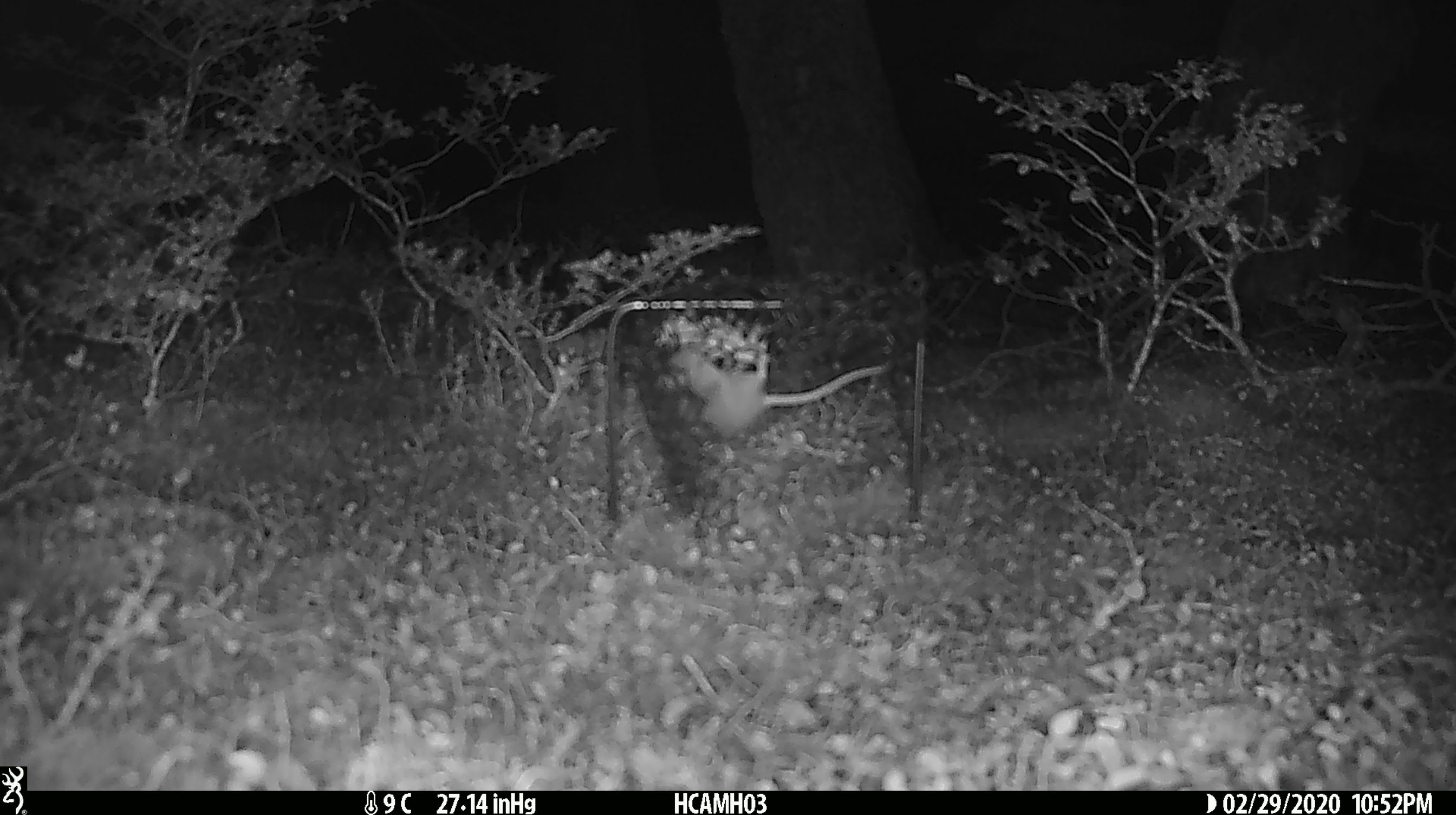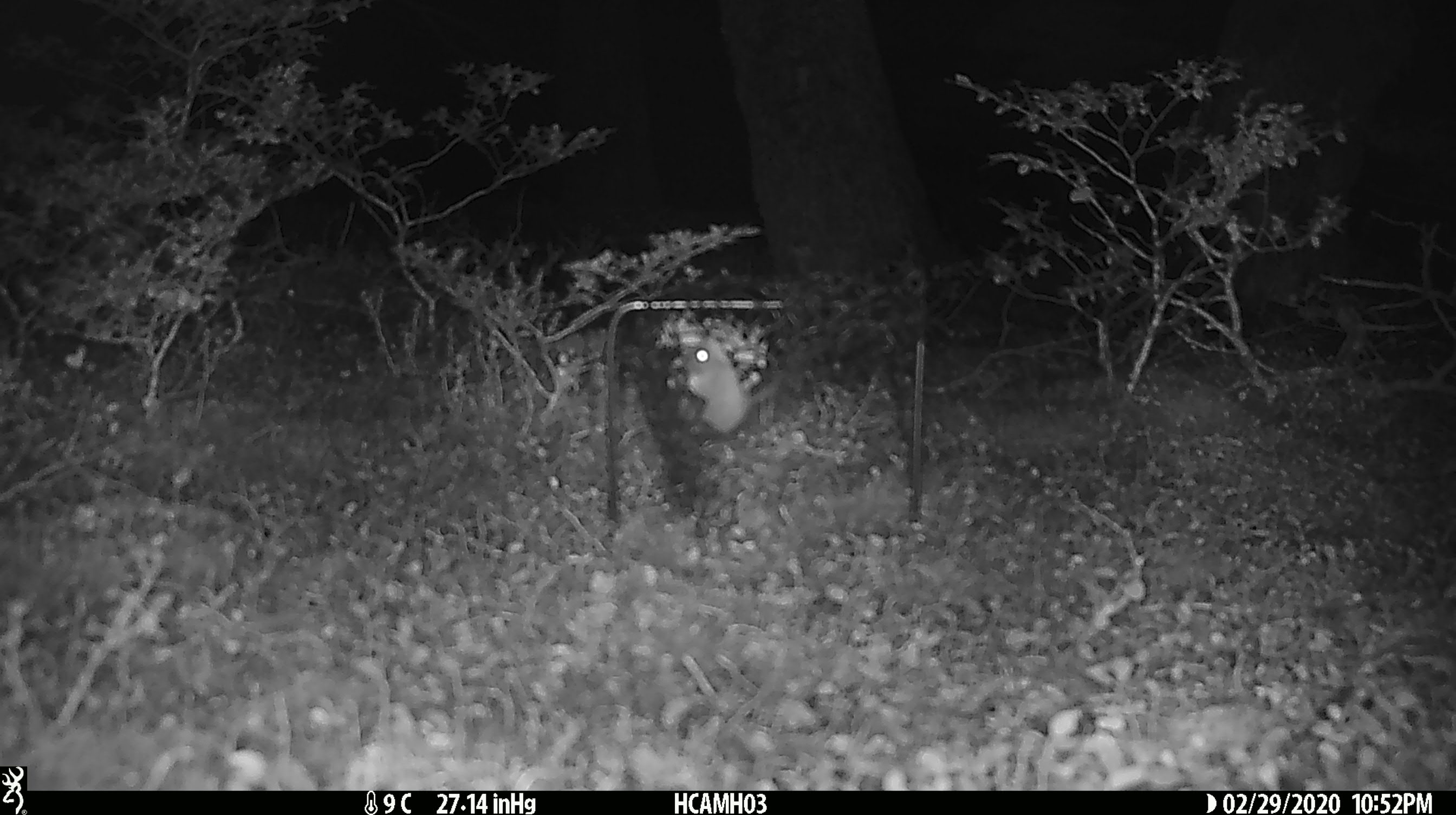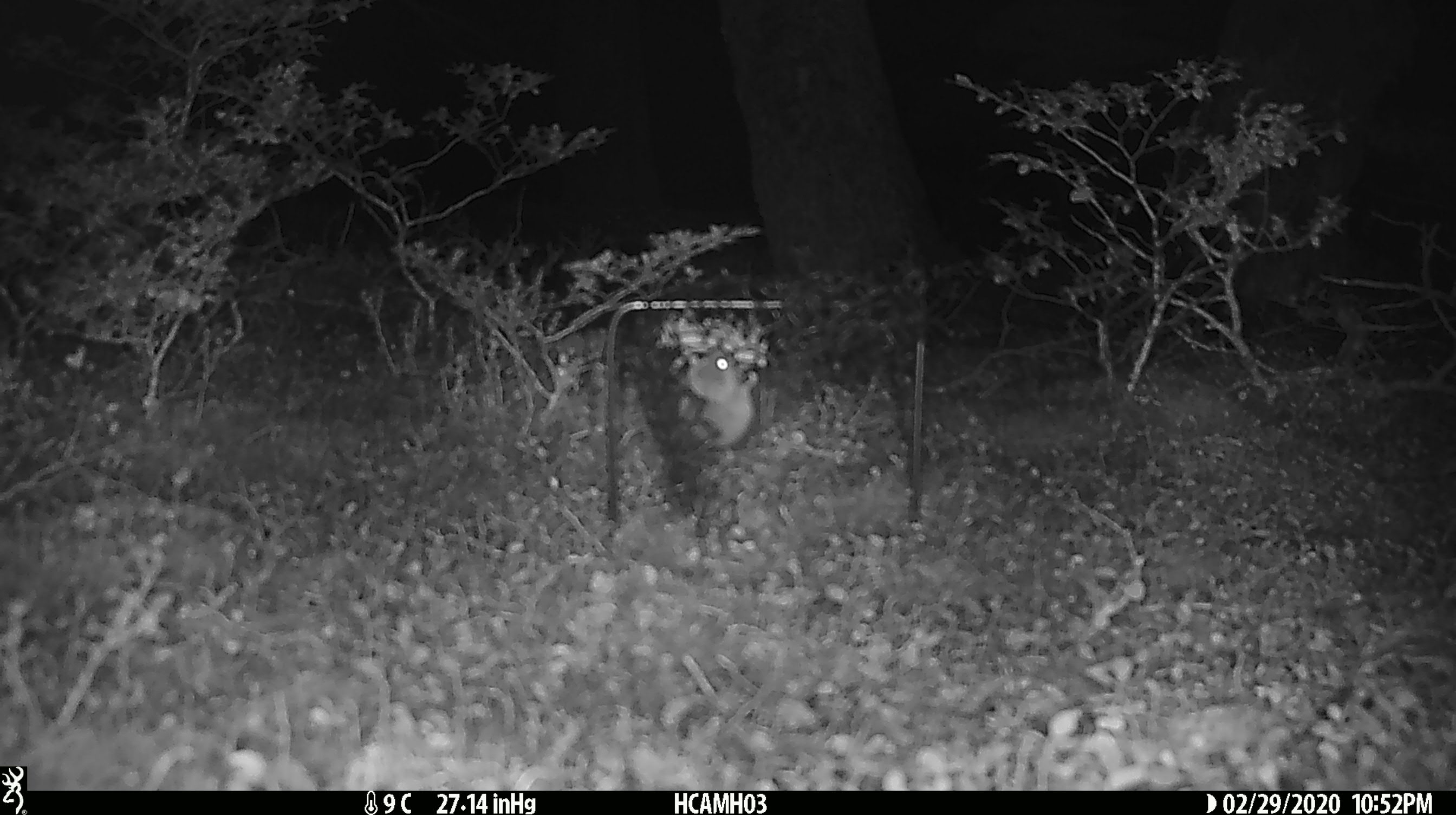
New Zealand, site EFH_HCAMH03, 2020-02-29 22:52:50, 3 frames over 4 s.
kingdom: Animalia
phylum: Chordata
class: Mammalia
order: Rodentia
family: Muridae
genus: Mus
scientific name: Mus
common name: mouse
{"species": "mouse (Mus)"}